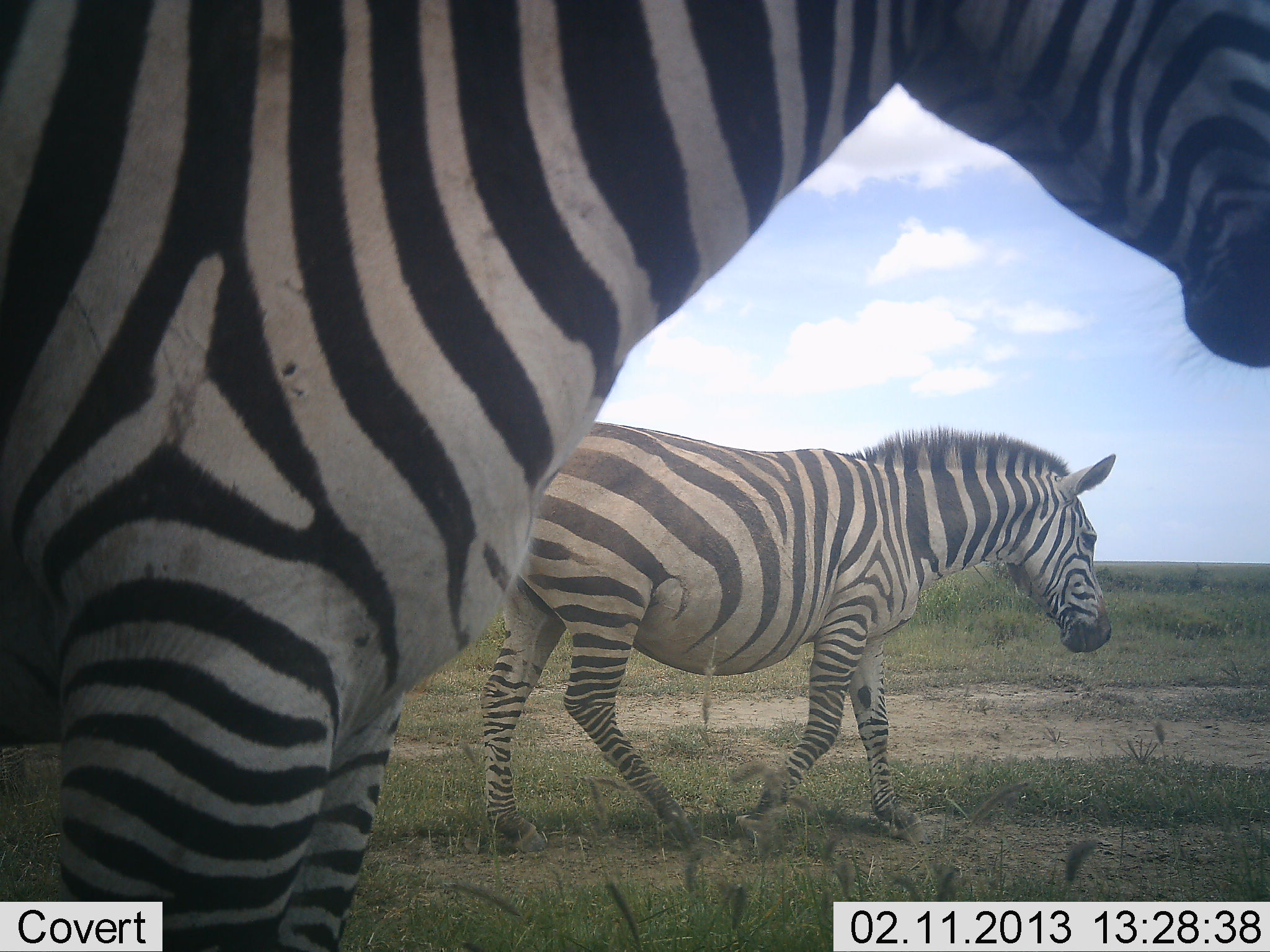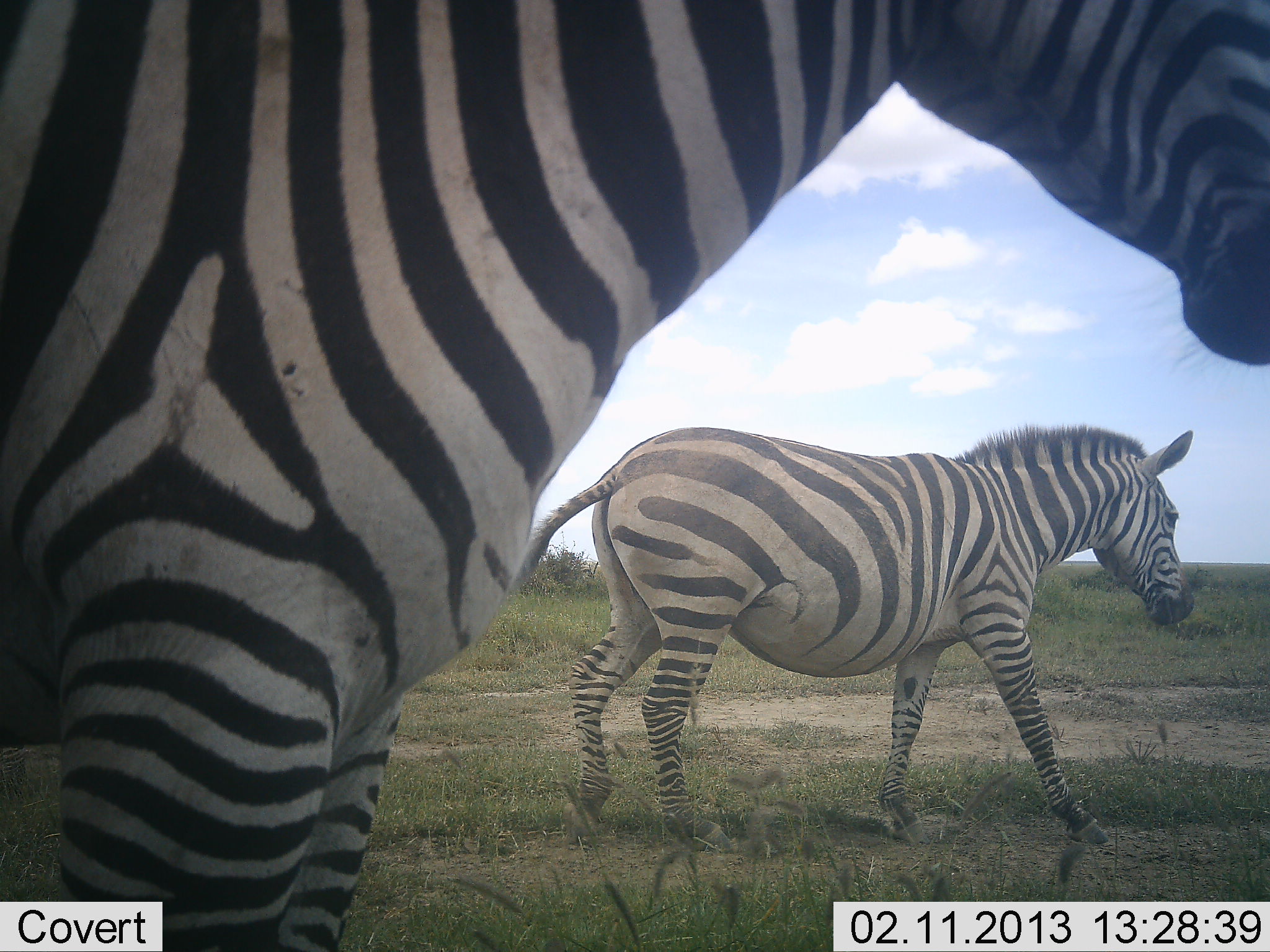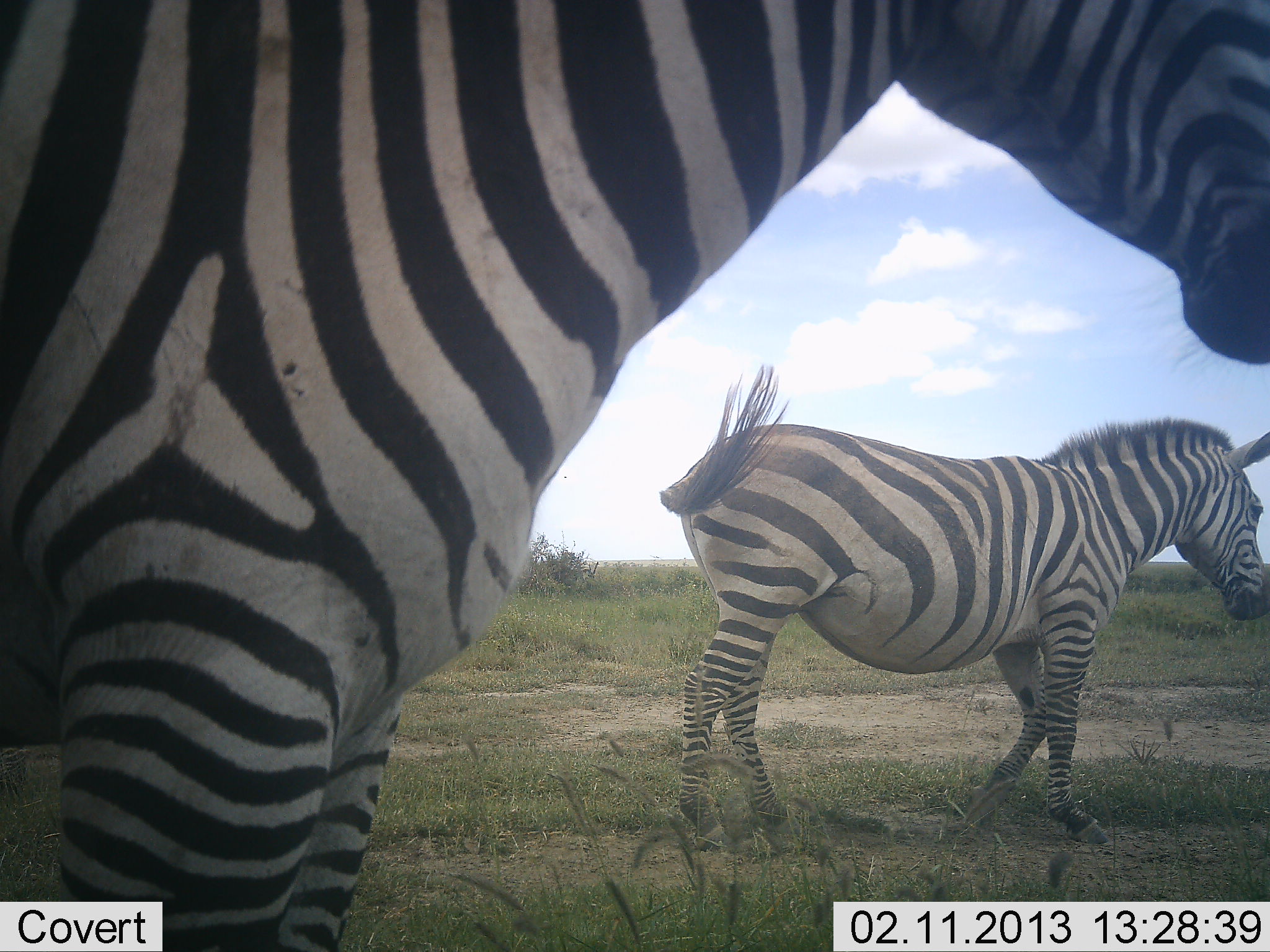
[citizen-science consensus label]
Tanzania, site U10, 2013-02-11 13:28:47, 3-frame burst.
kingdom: Animalia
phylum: Chordata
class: Mammalia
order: Perissodactyla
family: Equidae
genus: Equus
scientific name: Equus quagga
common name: plains zebra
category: zebra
Zebra (plains zebra) (Equus quagga), count 2. Behavior (volunteer vote fractions): standing 67%, resting 3%, moving 94%, interacting 3%. Young present (vote fraction): 0%. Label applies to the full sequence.